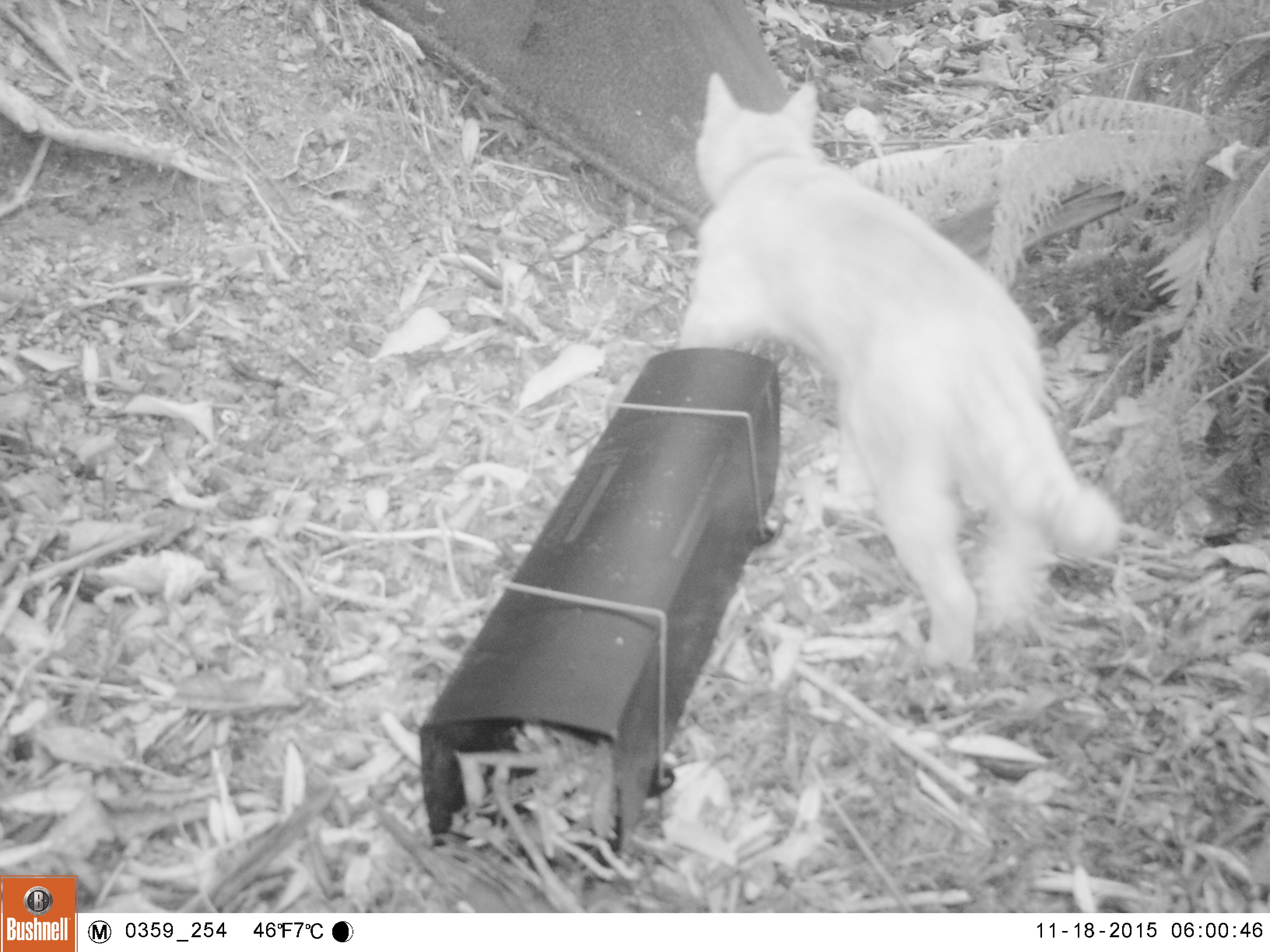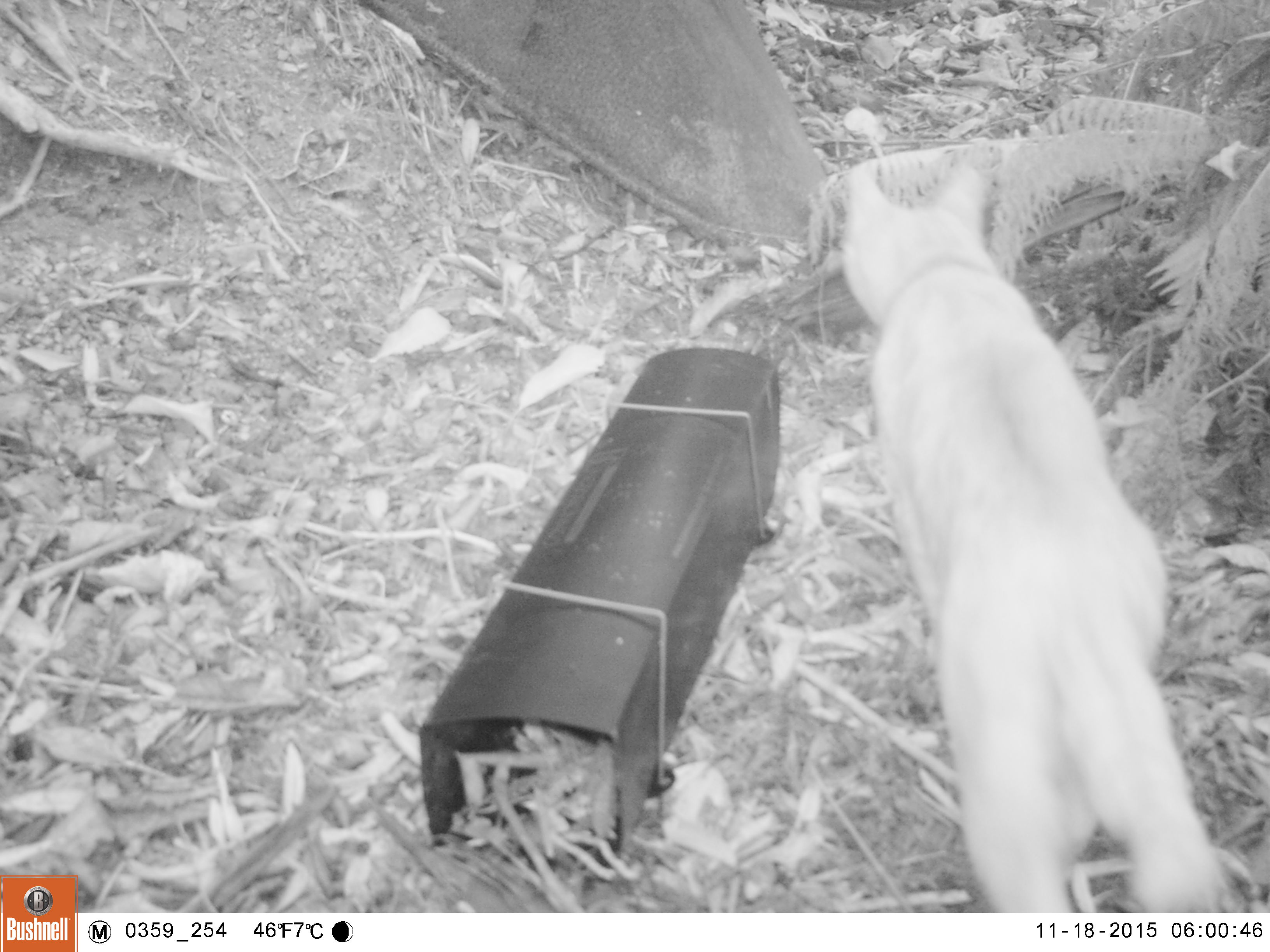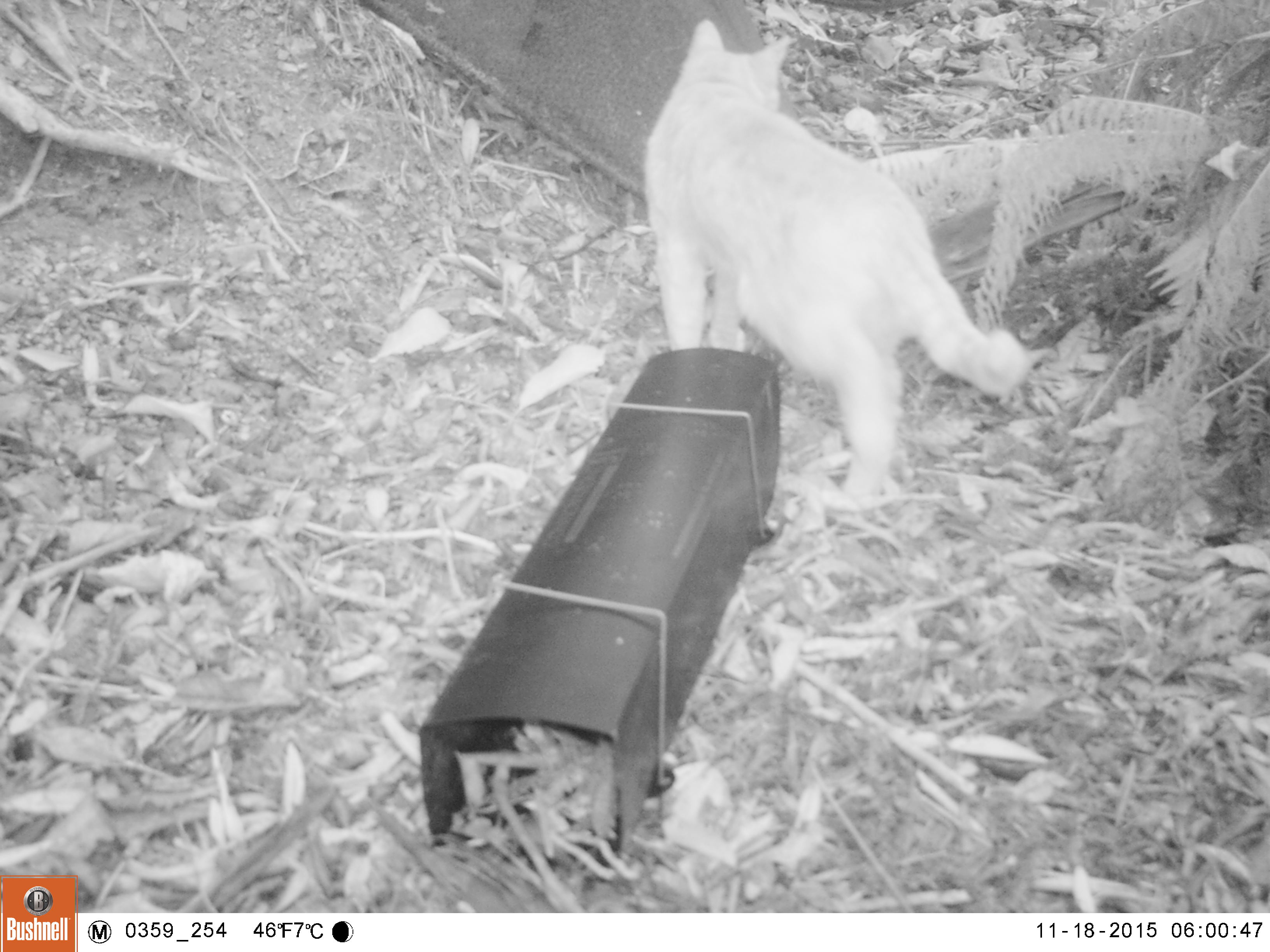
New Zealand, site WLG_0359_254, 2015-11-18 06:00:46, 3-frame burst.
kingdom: Animalia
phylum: Chordata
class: Mammalia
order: Carnivora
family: Felidae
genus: Felis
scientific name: Felis catus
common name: domestic cat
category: cat